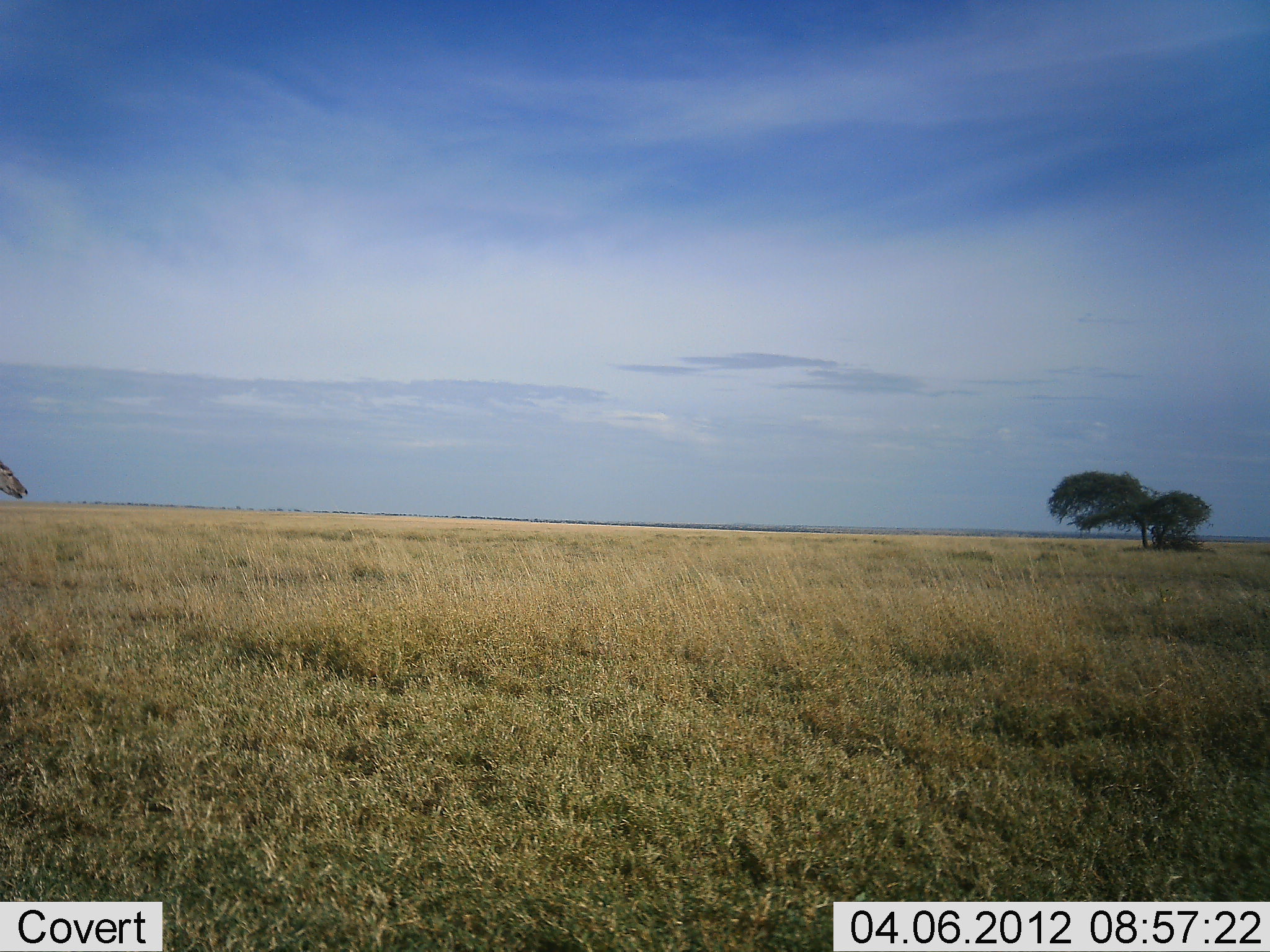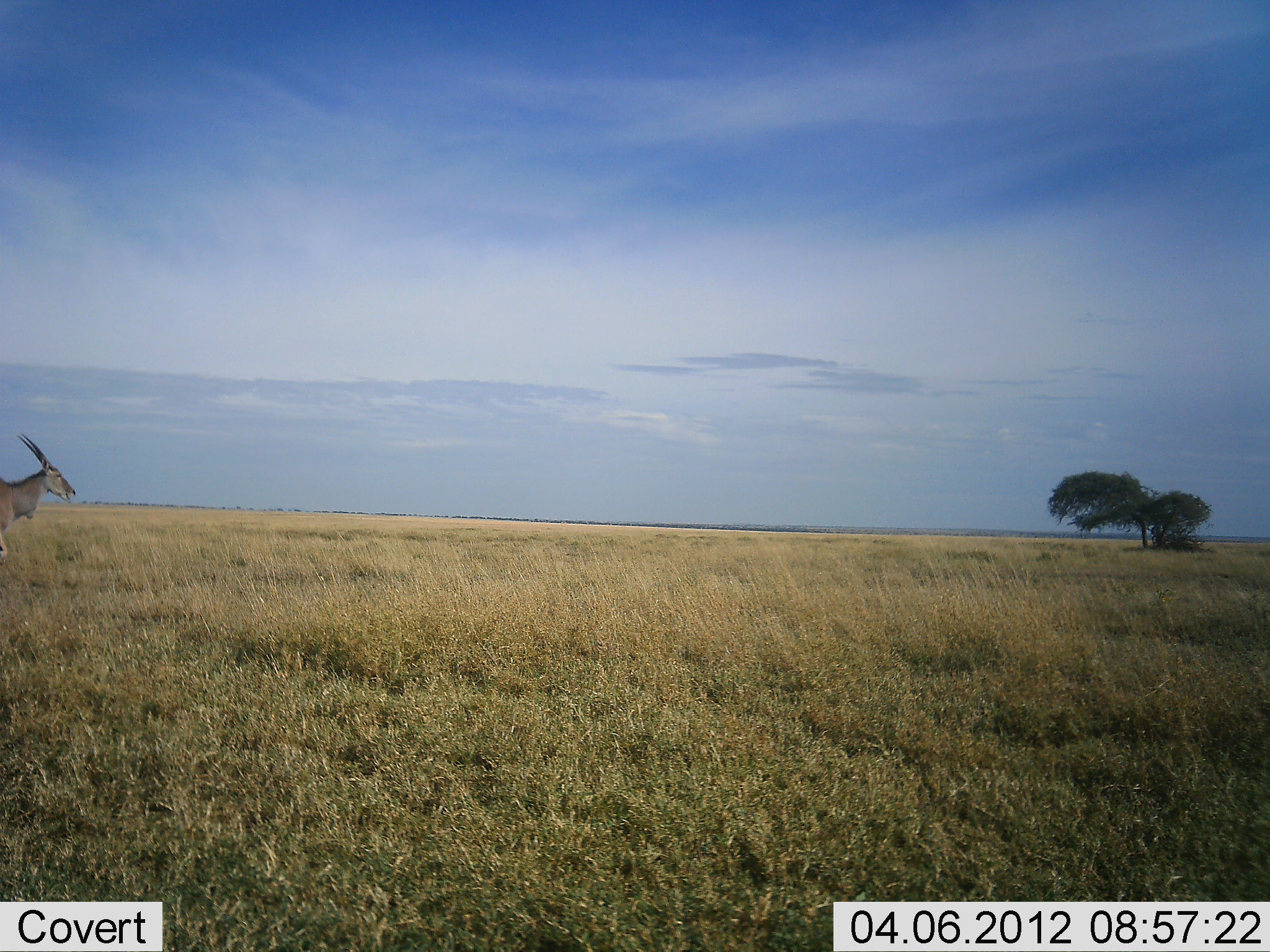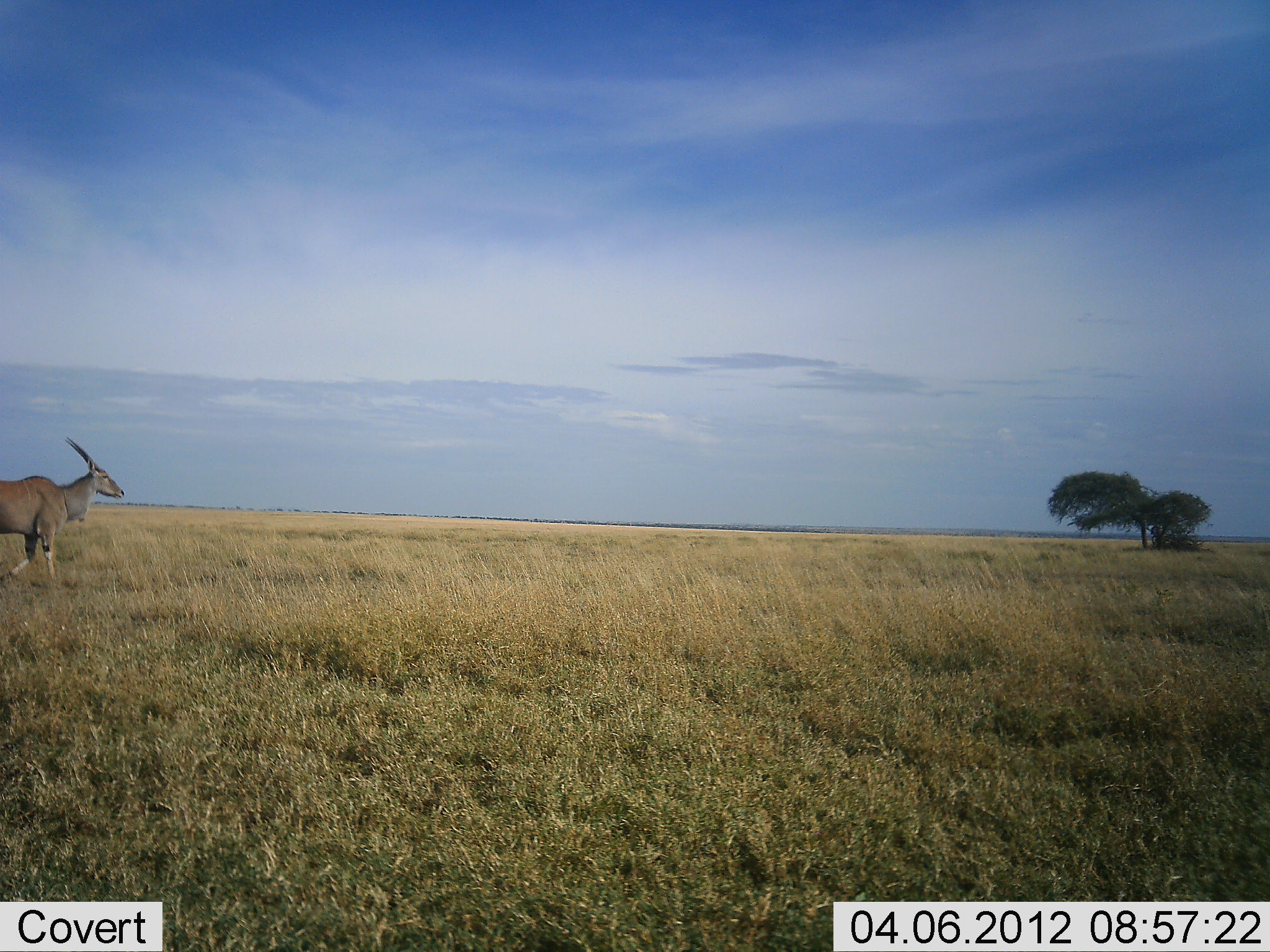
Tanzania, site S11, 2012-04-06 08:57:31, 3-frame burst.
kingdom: Animalia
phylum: Chordata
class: Mammalia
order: Artiodactyla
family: Bovidae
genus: Tragelaphus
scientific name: Tragelaphus oryx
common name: eland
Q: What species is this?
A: Eland (Tragelaphus oryx).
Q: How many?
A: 1.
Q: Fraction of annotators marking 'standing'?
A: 0%.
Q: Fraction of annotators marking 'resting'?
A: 0%.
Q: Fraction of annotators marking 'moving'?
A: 96%.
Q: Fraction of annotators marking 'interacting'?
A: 0%.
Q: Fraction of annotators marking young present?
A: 0%.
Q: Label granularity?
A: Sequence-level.